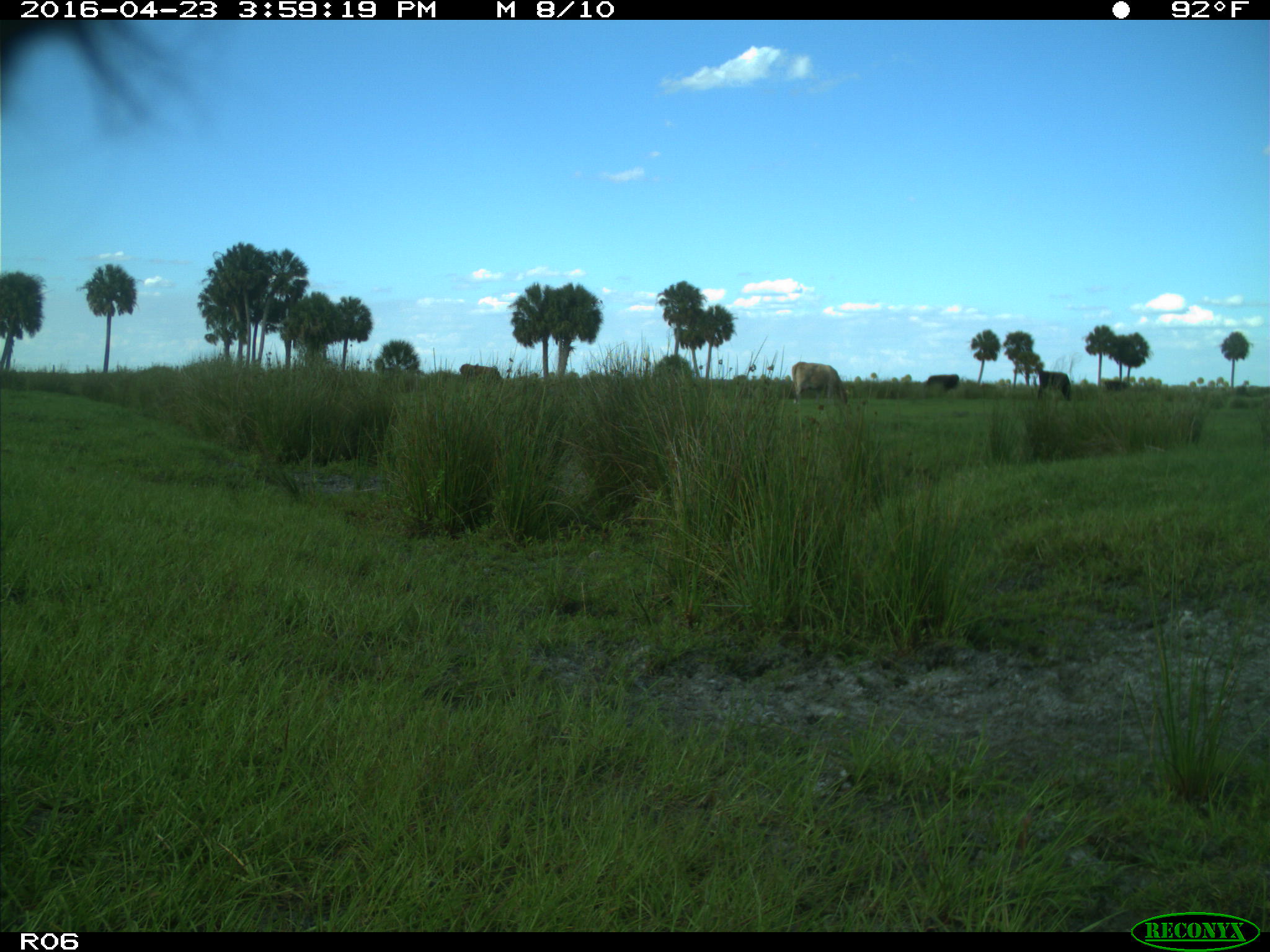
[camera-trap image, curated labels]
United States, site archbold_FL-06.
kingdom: Animalia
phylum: Chordata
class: Mammalia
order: Artiodactyla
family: Bovidae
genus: Bos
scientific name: Bos taurus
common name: domestic cow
Bos taurus (domestic cow).